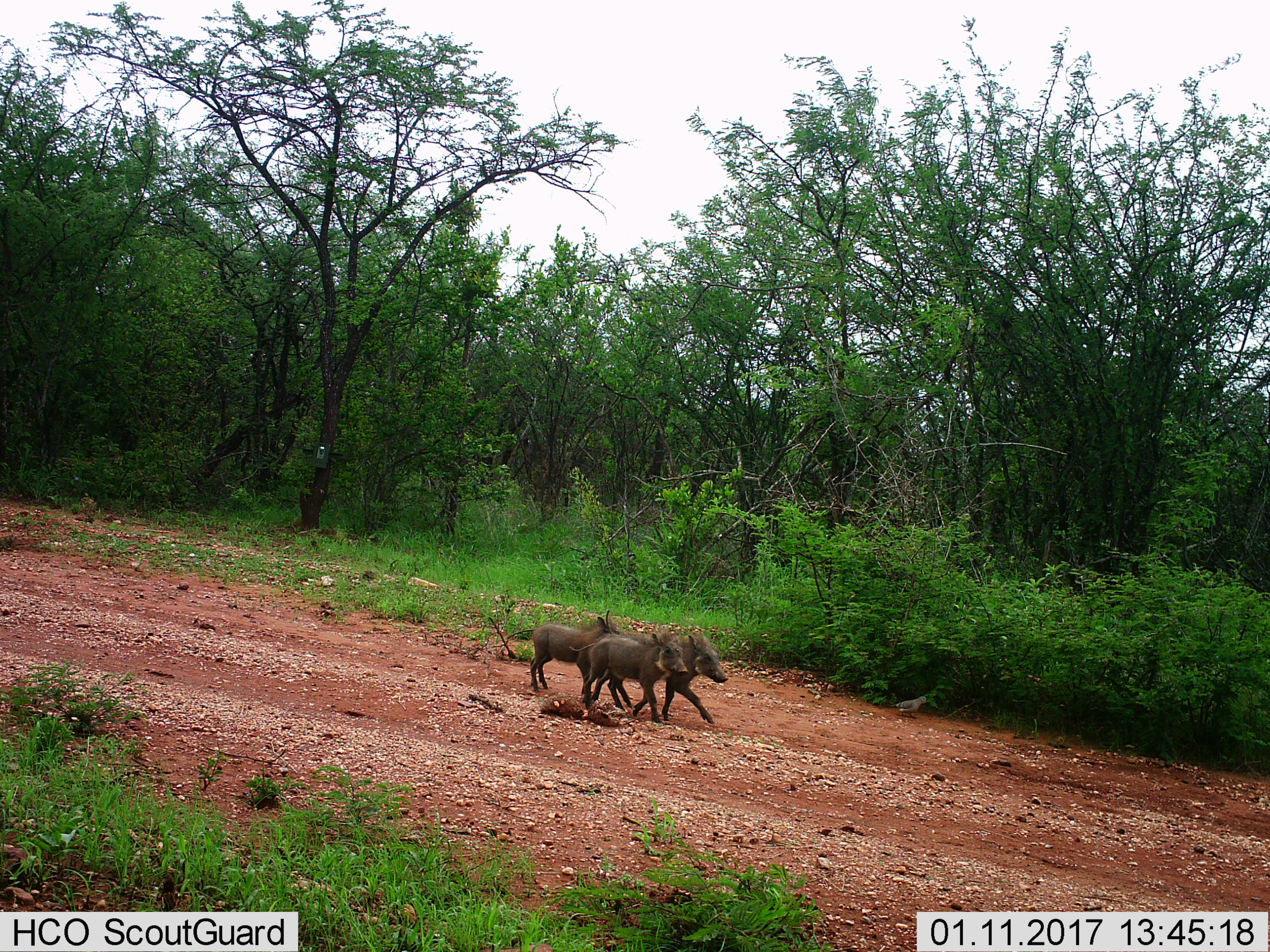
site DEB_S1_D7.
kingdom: Animalia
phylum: Chordata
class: Mammalia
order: Artiodactyla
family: Suidae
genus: Phacochoerus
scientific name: Phacochoerus africanus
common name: warthog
Warthog (Phacochoerus africanus), count 3. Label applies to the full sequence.